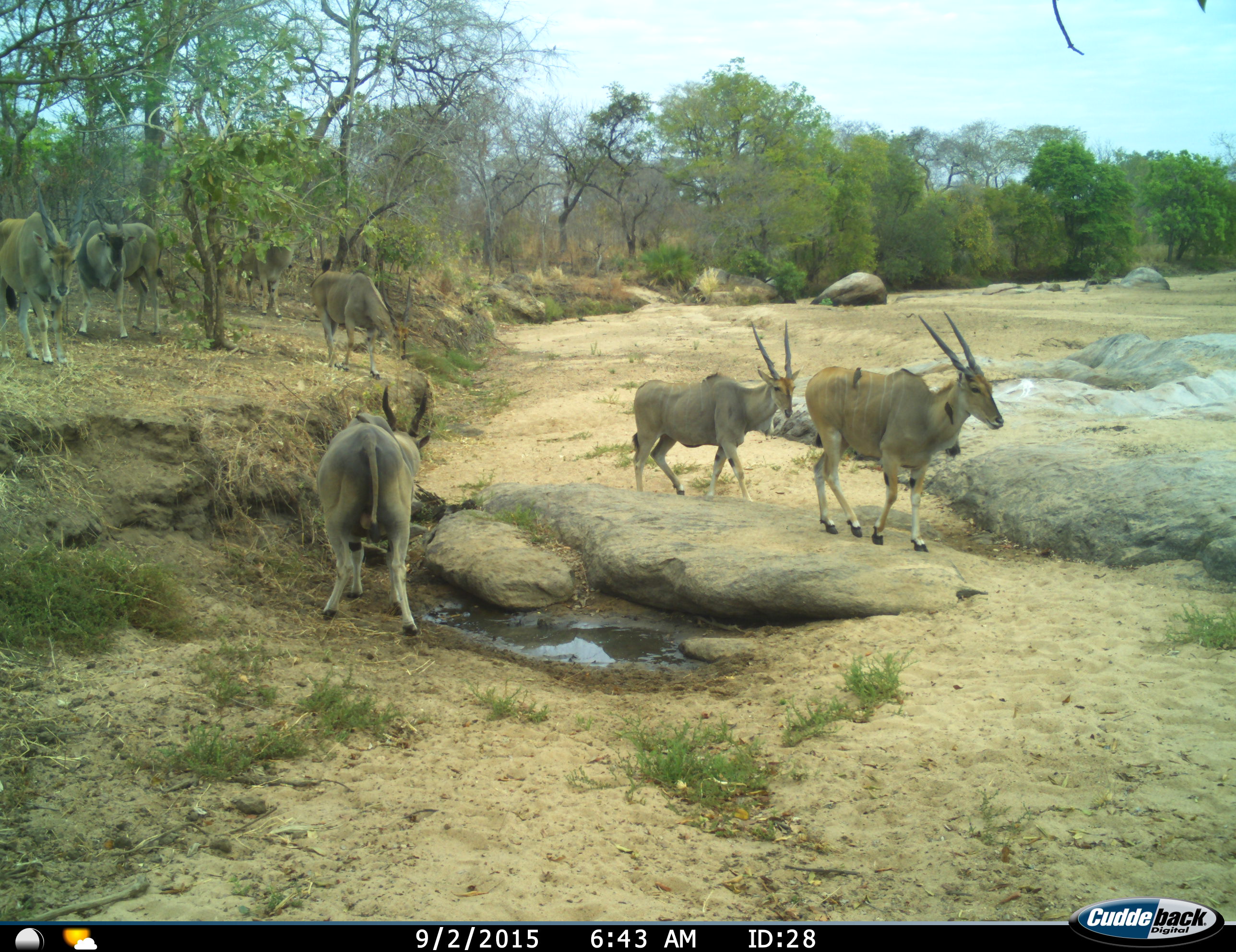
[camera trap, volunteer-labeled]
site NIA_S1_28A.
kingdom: Animalia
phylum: Chordata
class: Mammalia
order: Artiodactyla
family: Bovidae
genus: Tragelaphus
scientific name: Tragelaphus oryx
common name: eland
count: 7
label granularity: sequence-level